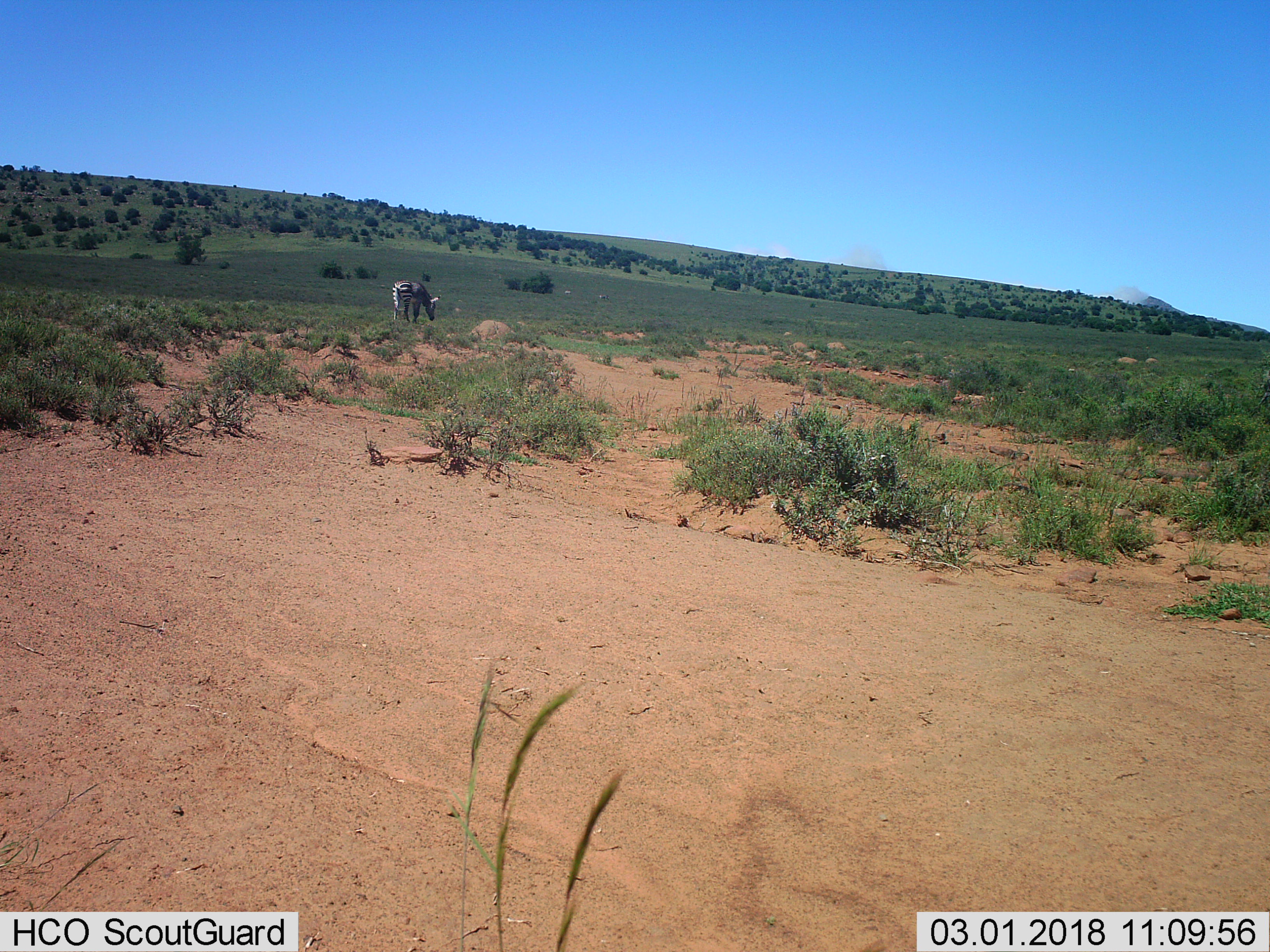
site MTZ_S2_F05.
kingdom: Animalia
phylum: Chordata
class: Mammalia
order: Perissodactyla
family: Equidae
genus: Equus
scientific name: Equus zebra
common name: mountain zebra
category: zebramountain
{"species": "zebramountain (mountain zebra) (Equus zebra)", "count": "1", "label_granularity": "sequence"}